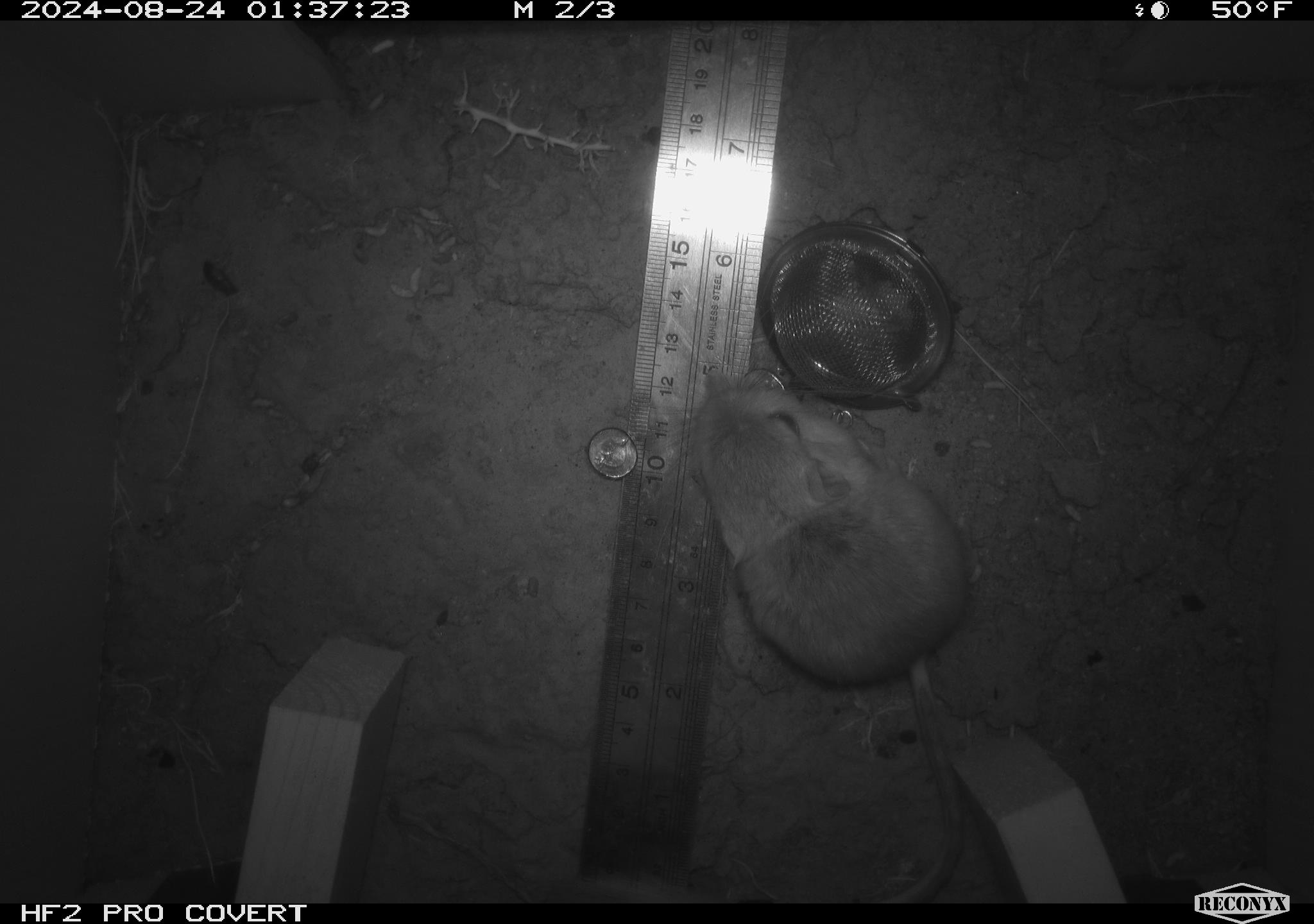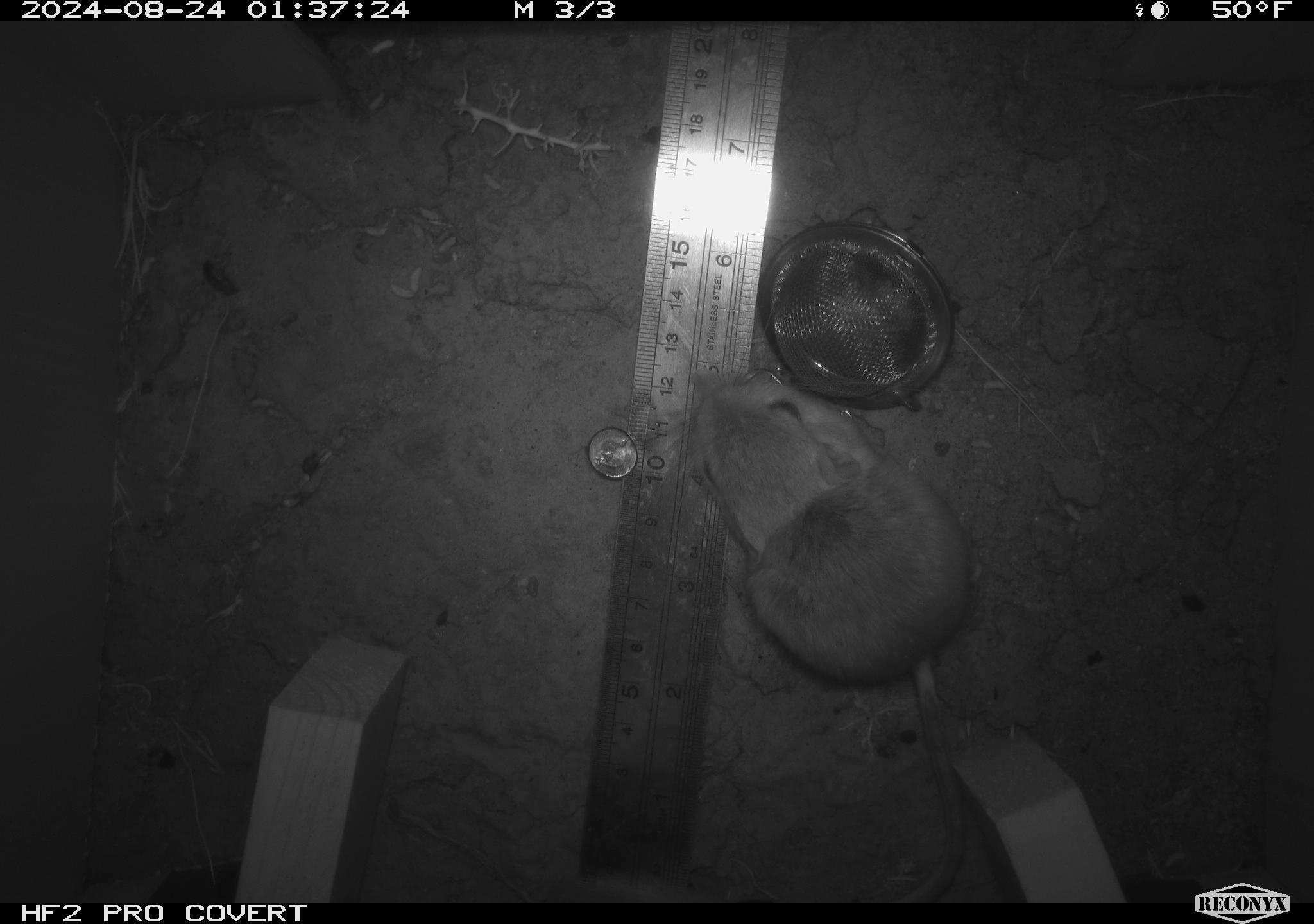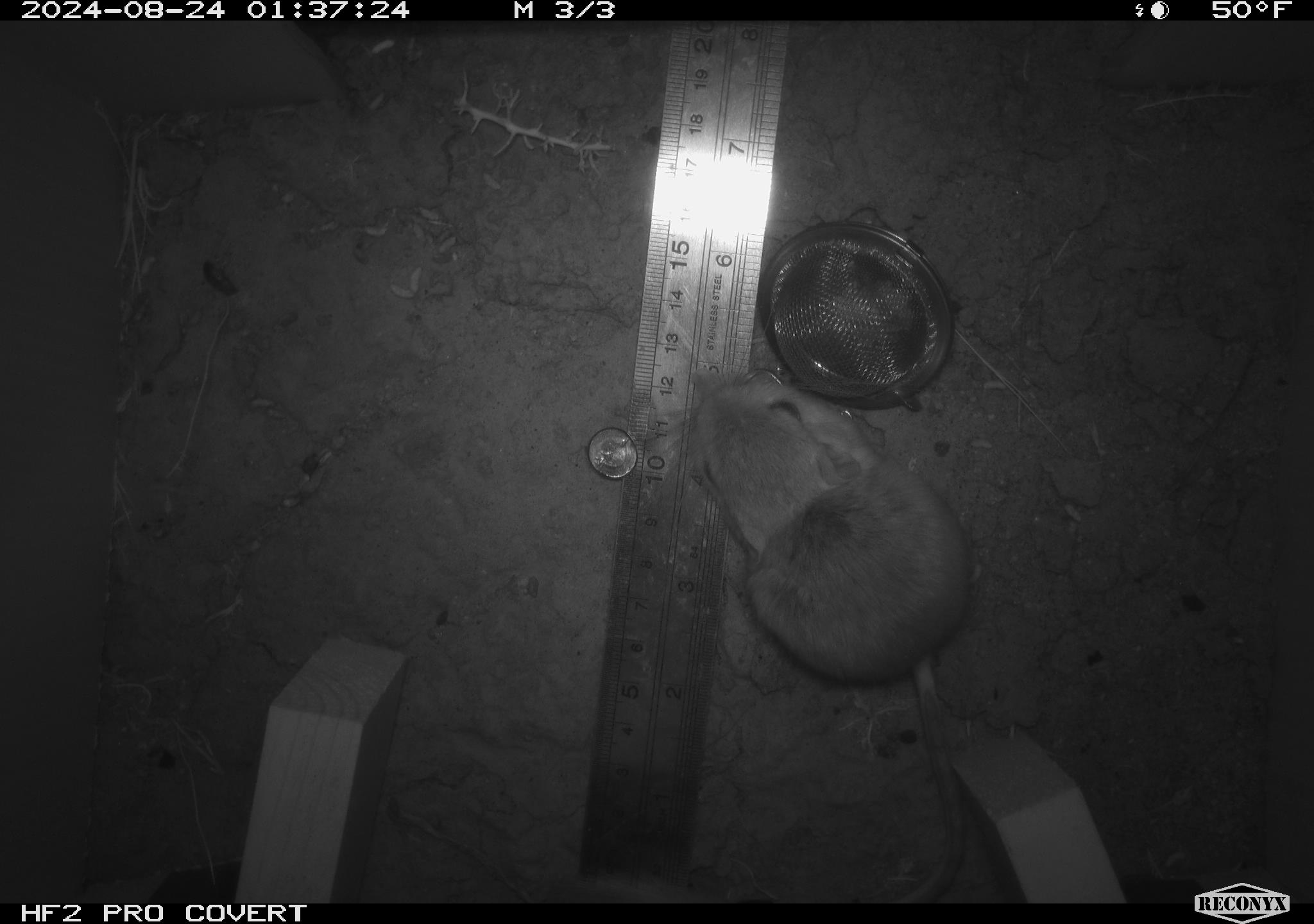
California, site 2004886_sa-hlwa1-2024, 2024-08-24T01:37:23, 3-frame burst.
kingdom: Animalia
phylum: Chordata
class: Mammalia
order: Rodentia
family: Heteromyidae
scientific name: Heteromyidae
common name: kangaroo rats and pocket mice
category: heteromyidae family